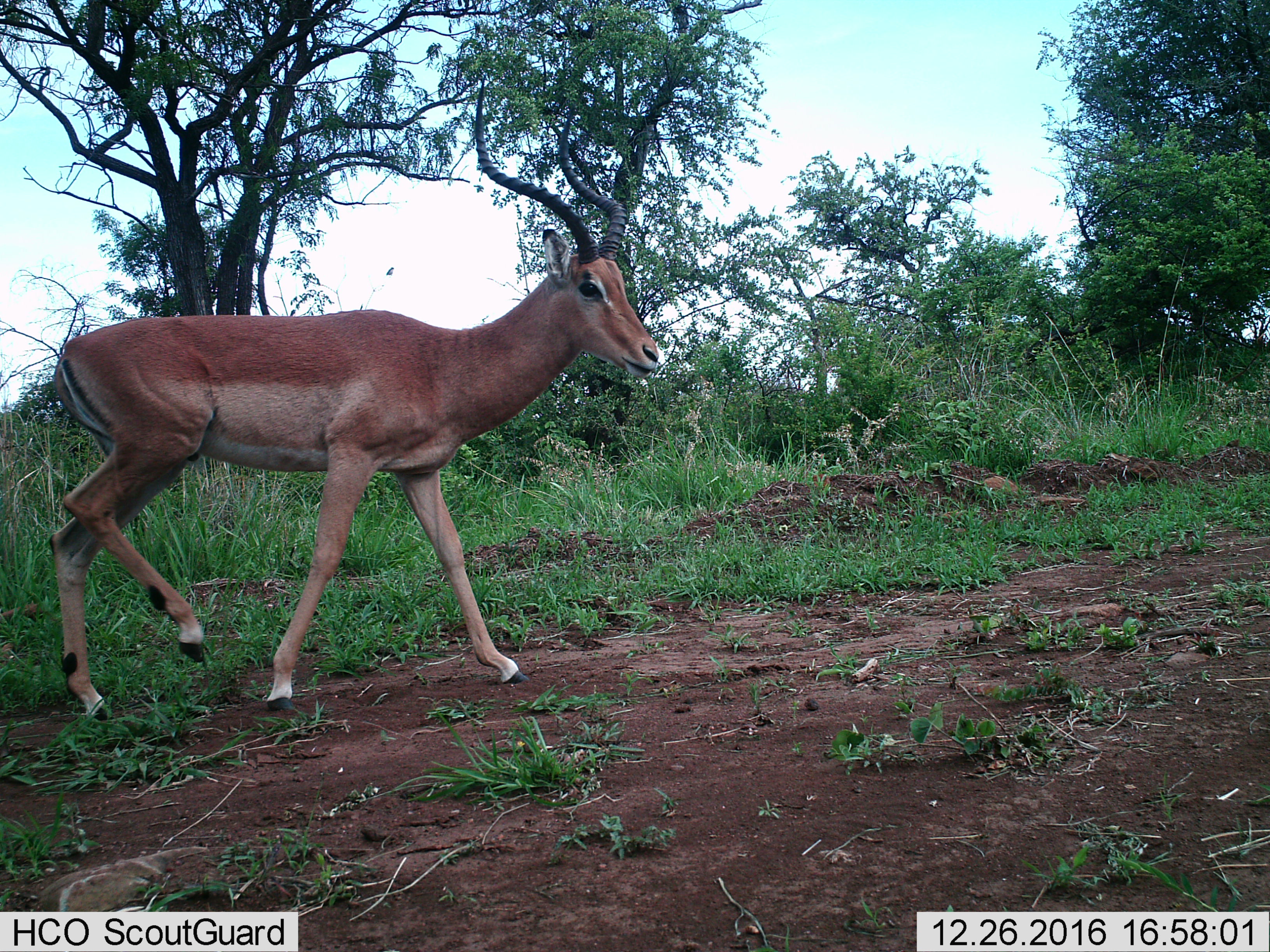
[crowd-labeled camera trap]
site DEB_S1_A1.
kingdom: Animalia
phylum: Chordata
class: Mammalia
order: Artiodactyla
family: Bovidae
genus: Aepyceros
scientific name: Aepyceros melampus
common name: impala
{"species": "impala (Aepyceros melampus)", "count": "1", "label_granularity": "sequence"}